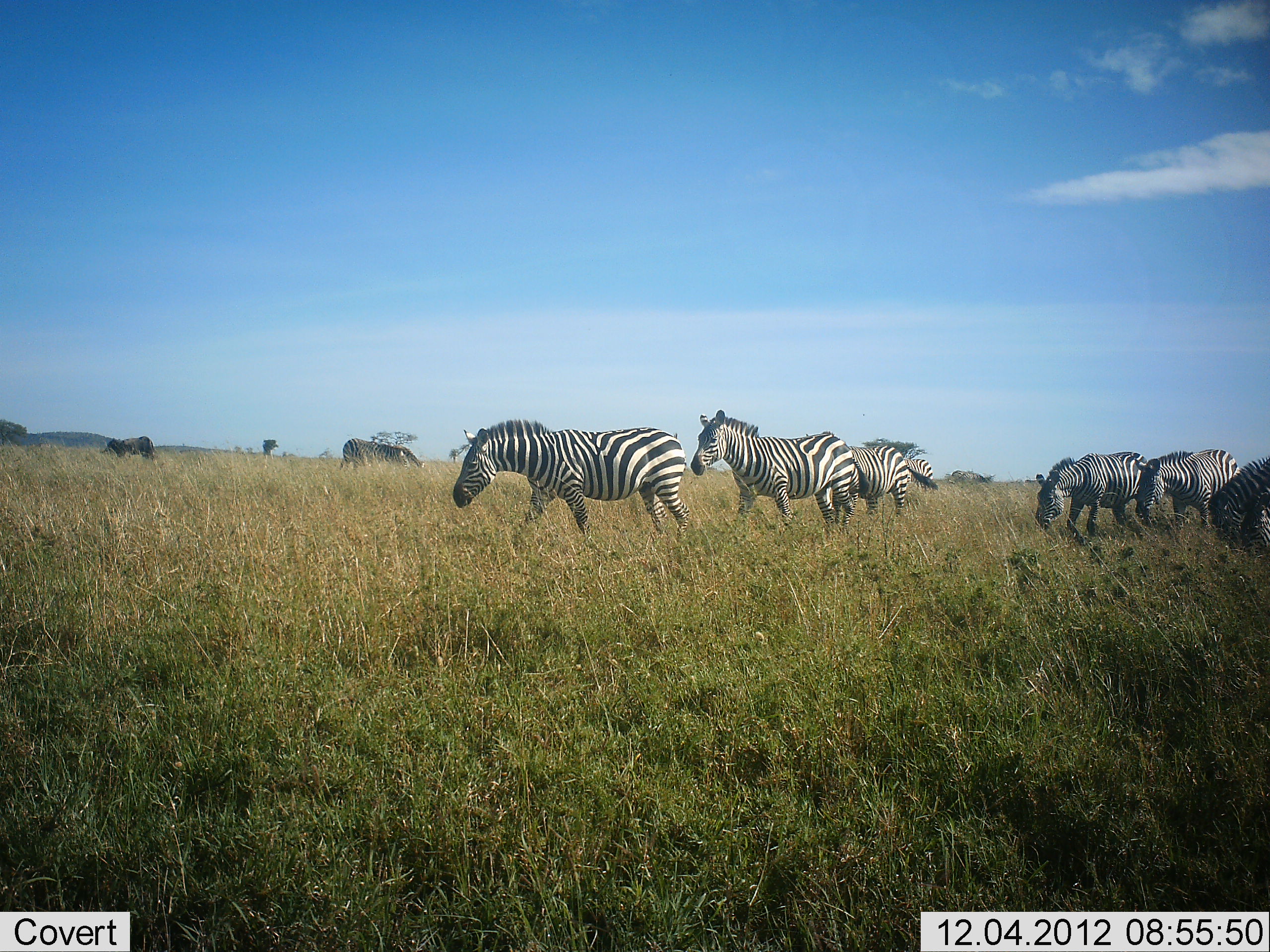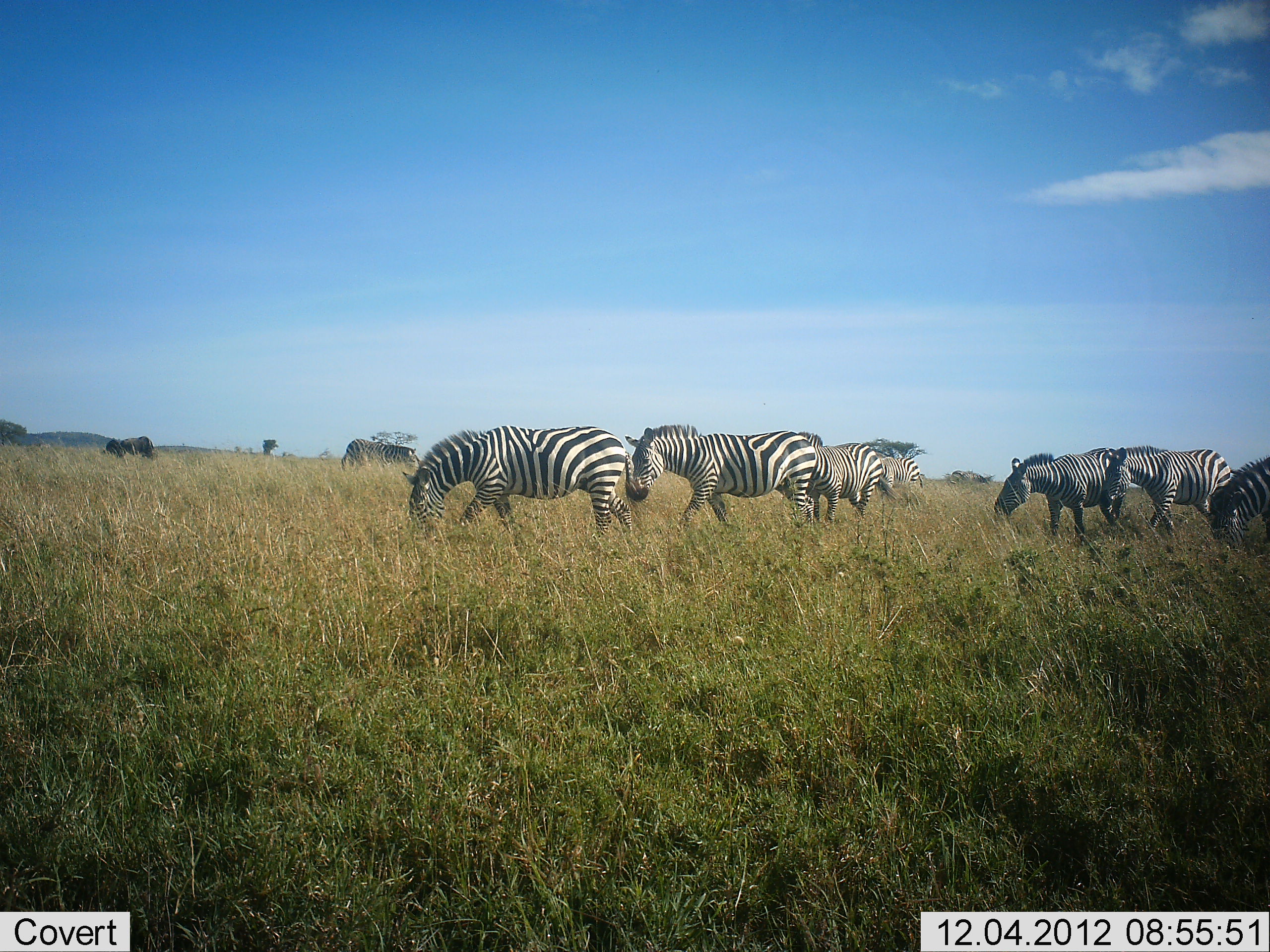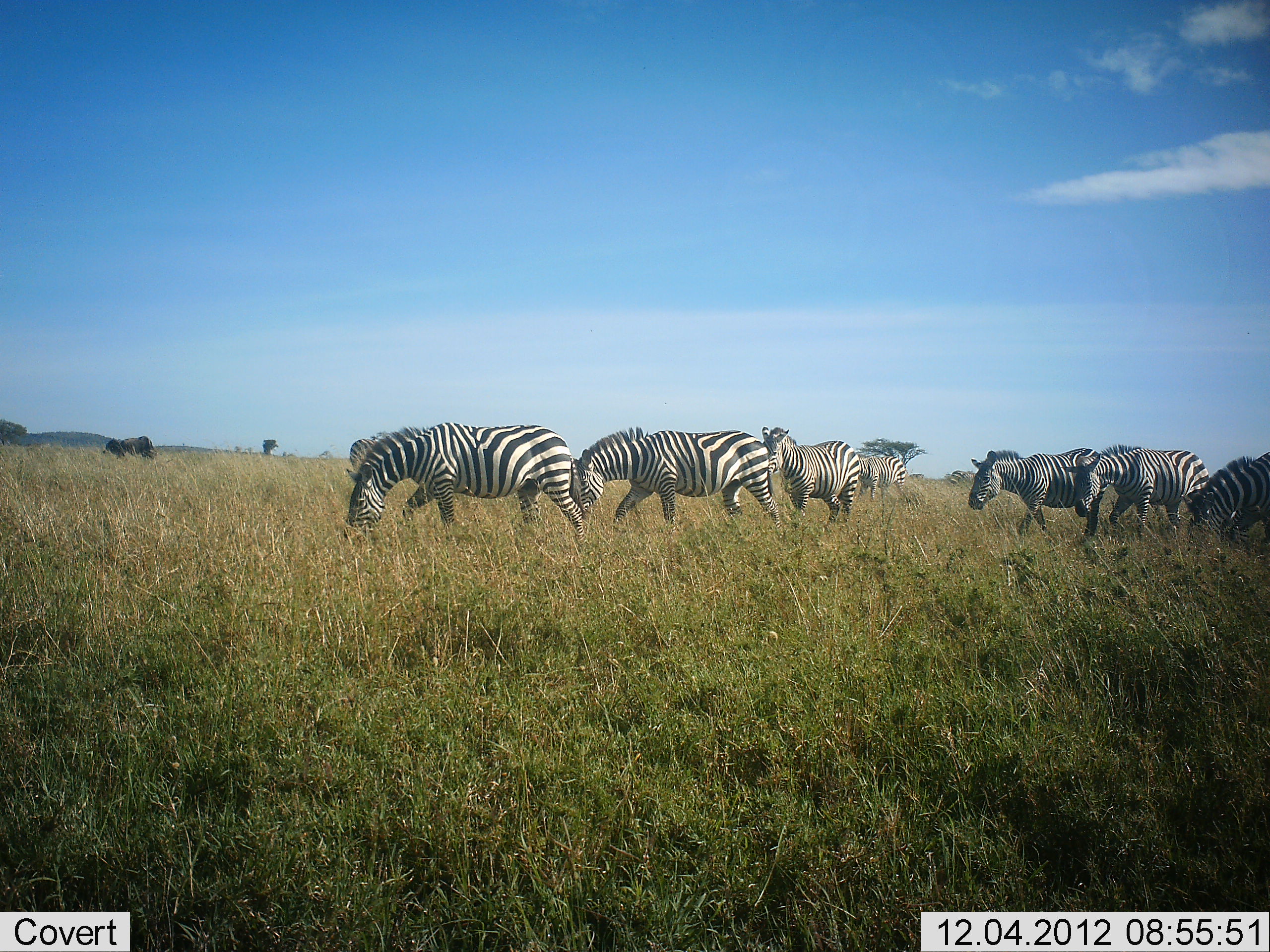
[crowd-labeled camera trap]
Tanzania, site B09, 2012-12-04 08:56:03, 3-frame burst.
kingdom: Animalia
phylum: Chordata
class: Mammalia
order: Perissodactyla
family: Equidae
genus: Equus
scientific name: Equus quagga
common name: plains zebra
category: zebra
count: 8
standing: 25%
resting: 0%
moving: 62%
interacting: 0%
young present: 0%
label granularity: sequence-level